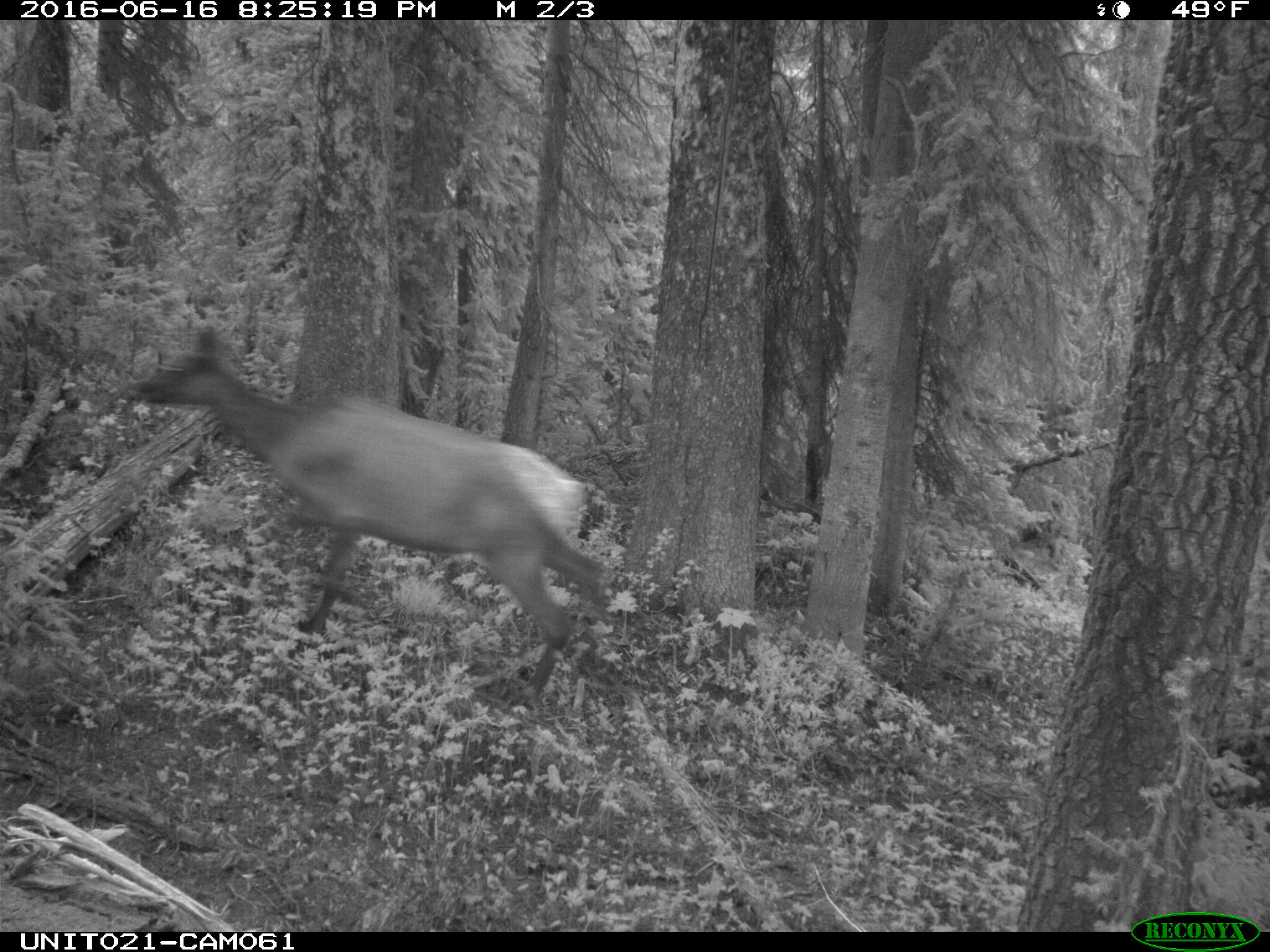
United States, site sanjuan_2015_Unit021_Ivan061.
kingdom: Animalia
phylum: Chordata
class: Mammalia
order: Artiodactyla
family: Cervidae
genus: Cervus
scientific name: Cervus elaphus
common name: red deer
Cervus elaphus (red deer).